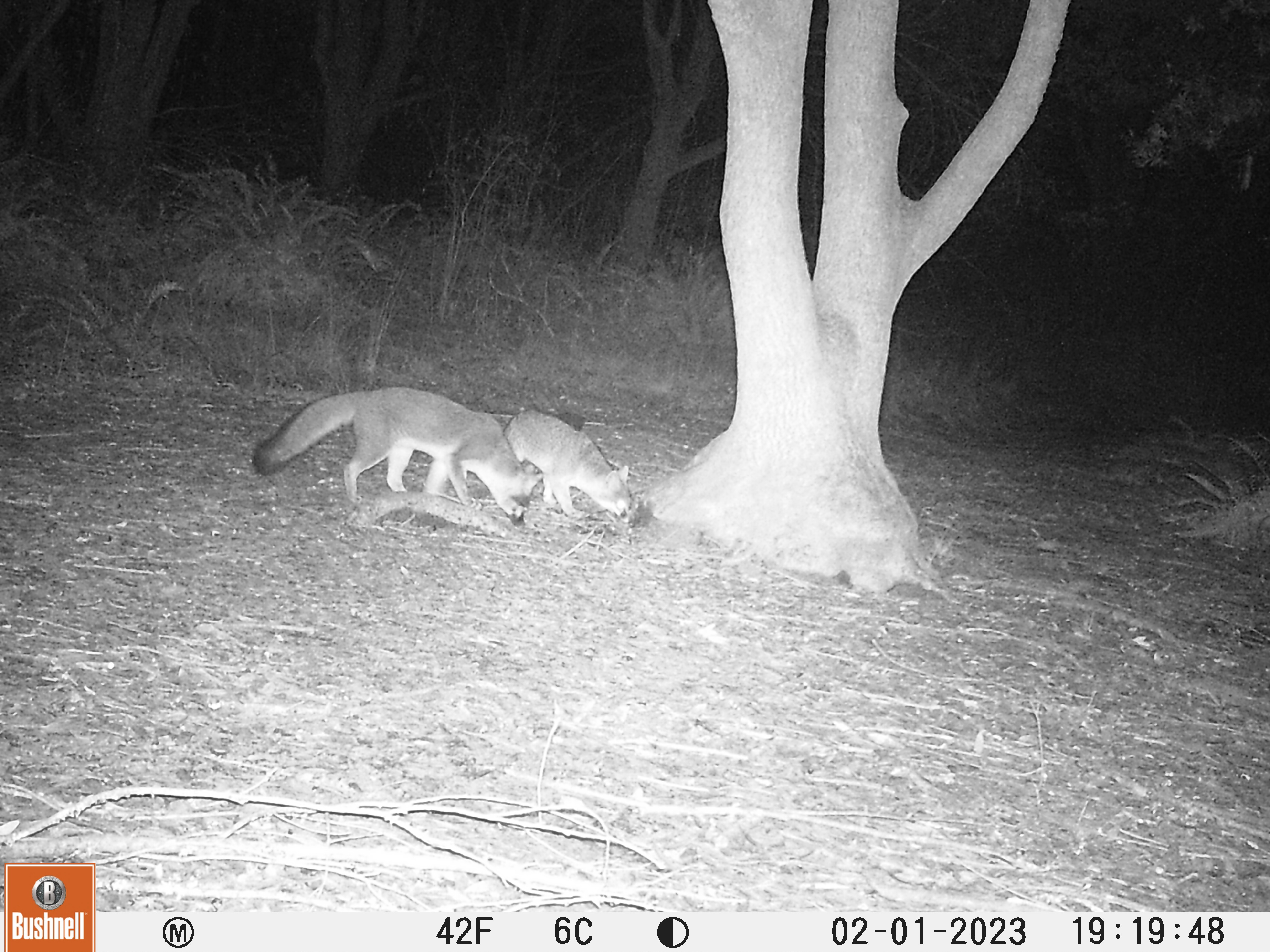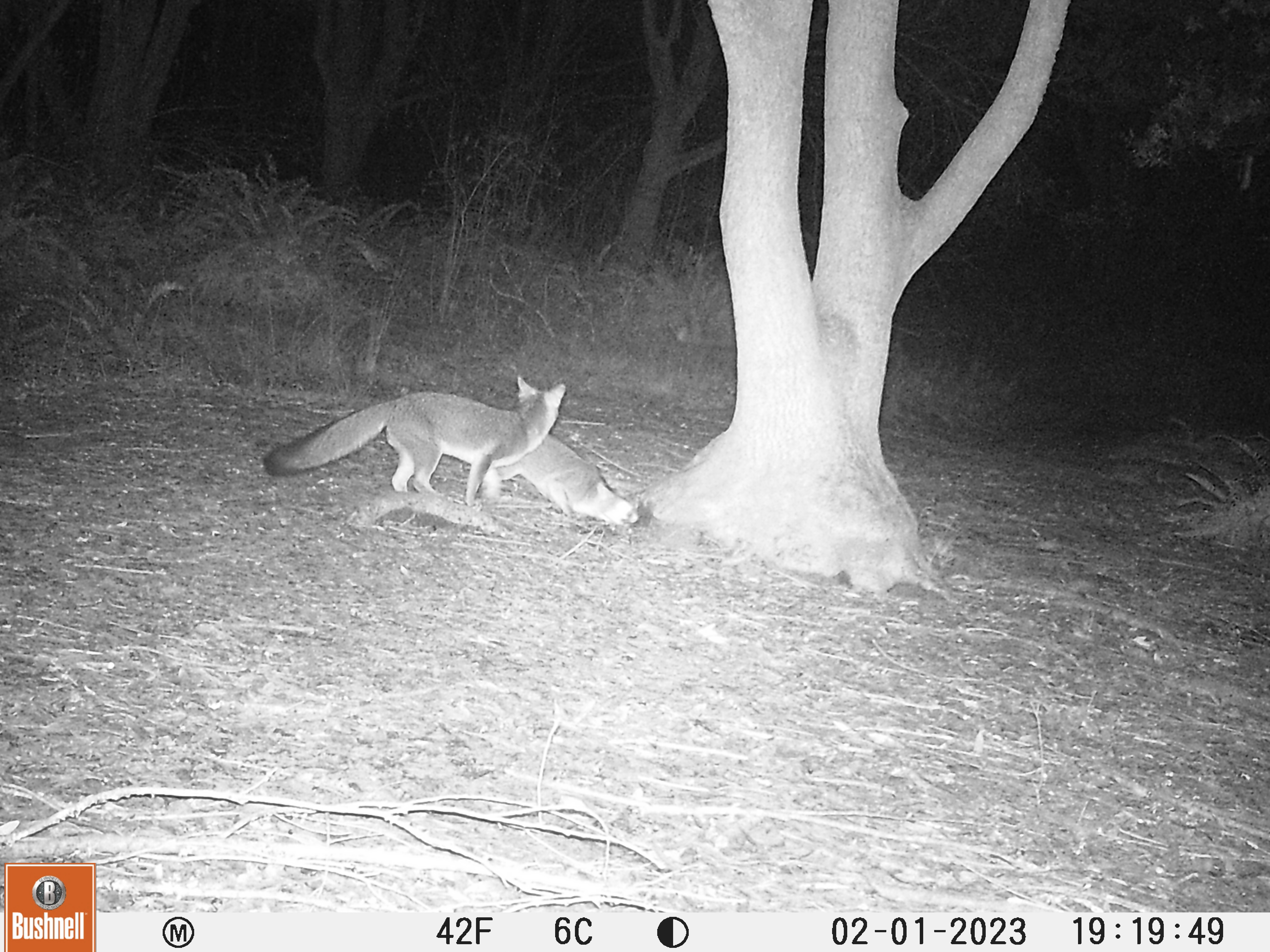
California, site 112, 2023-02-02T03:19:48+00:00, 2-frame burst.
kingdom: Animalia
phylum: Chordata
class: Mammalia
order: Carnivora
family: Canidae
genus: Urocyon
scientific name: Urocyon cinereoargenteus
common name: gray fox